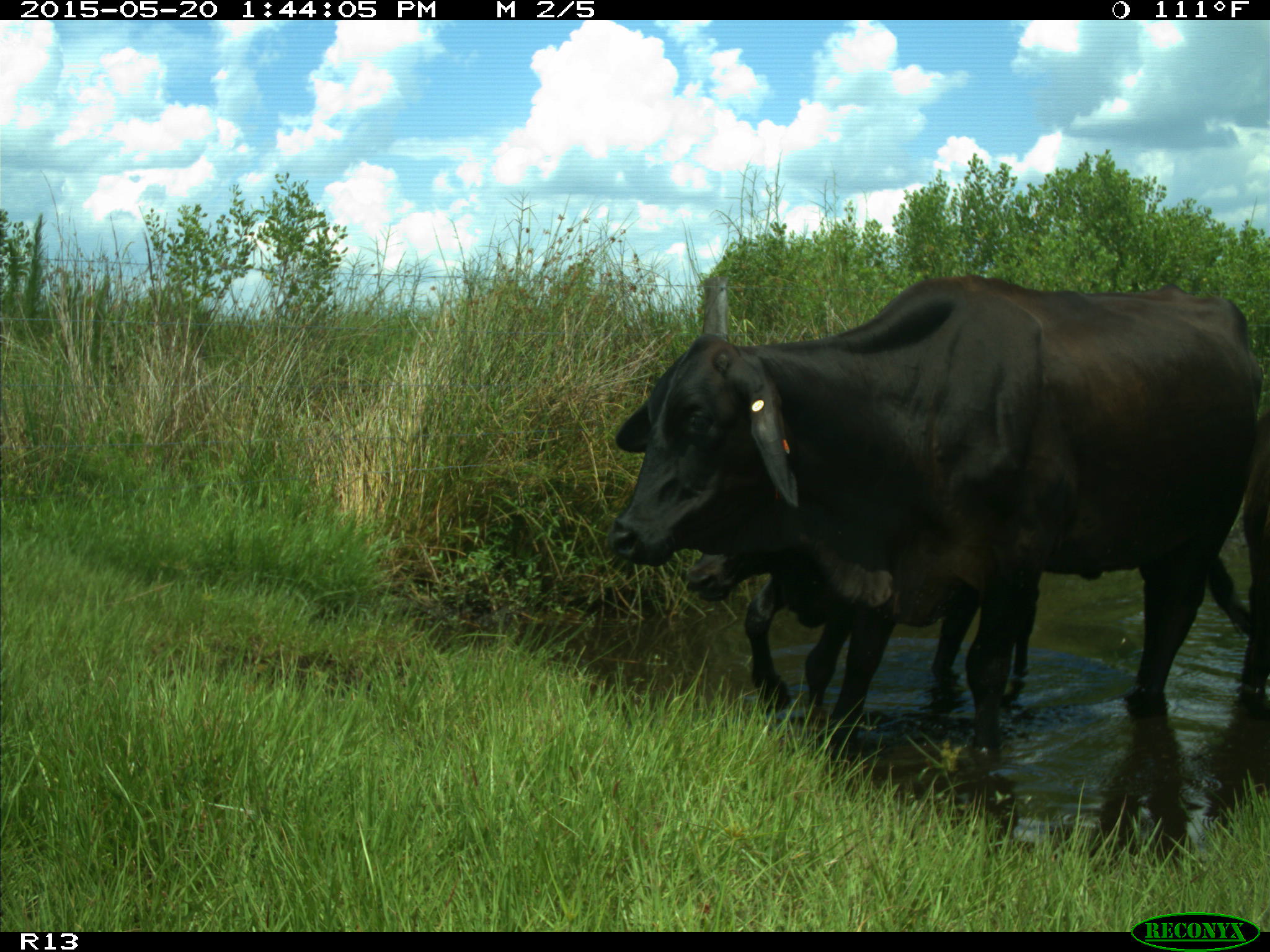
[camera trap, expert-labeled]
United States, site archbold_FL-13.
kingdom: Animalia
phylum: Chordata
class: Mammalia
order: Artiodactyla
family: Bovidae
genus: Bos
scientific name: Bos taurus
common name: domestic cow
Bos taurus (domestic cow).